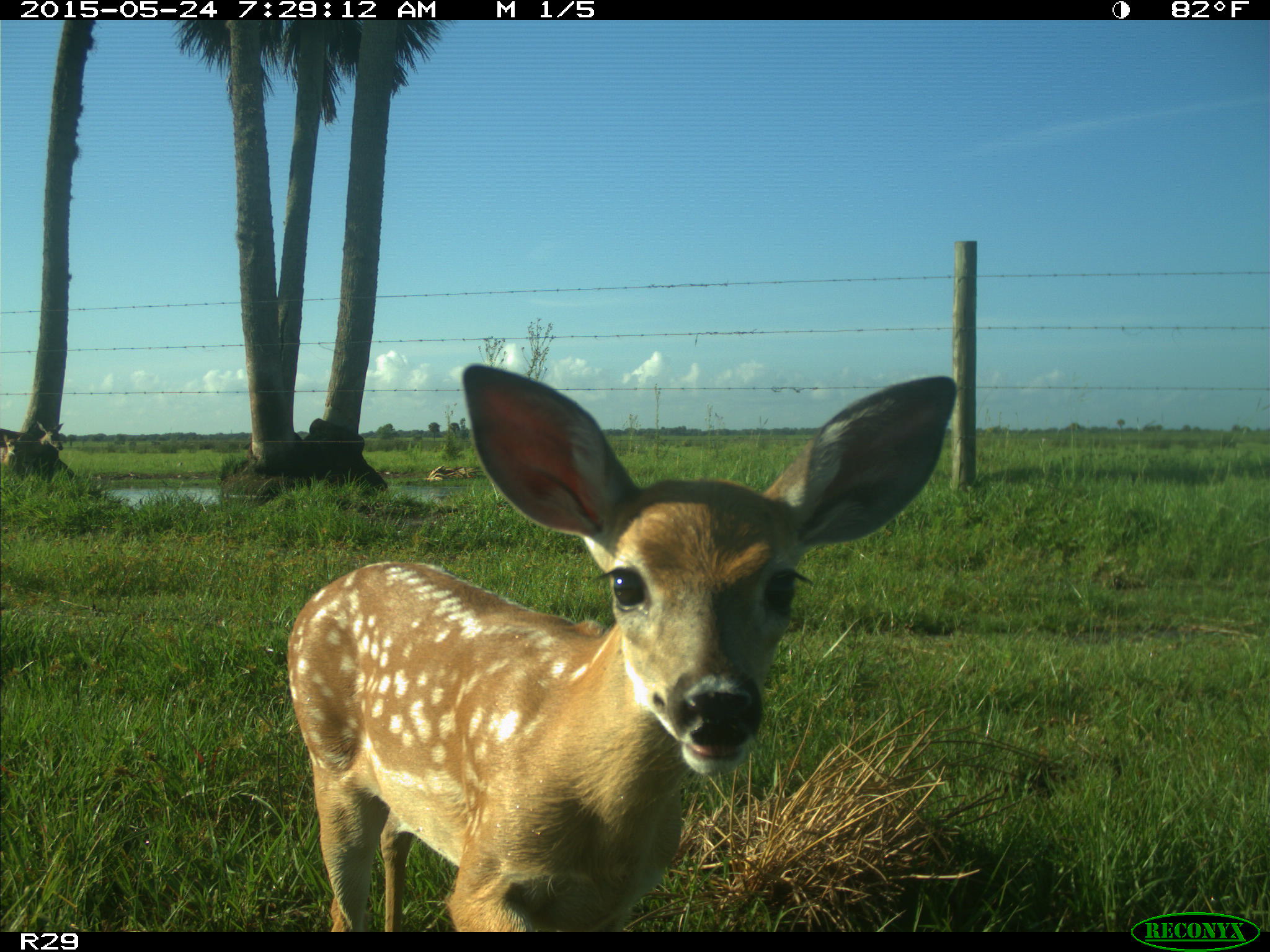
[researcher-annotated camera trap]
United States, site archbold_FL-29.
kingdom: Animalia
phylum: Chordata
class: Mammalia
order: Artiodactyla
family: Cervidae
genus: Odocoileus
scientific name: Odocoileus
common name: deer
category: unidentified deer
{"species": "unidentified deer (deer) (Odocoileus)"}